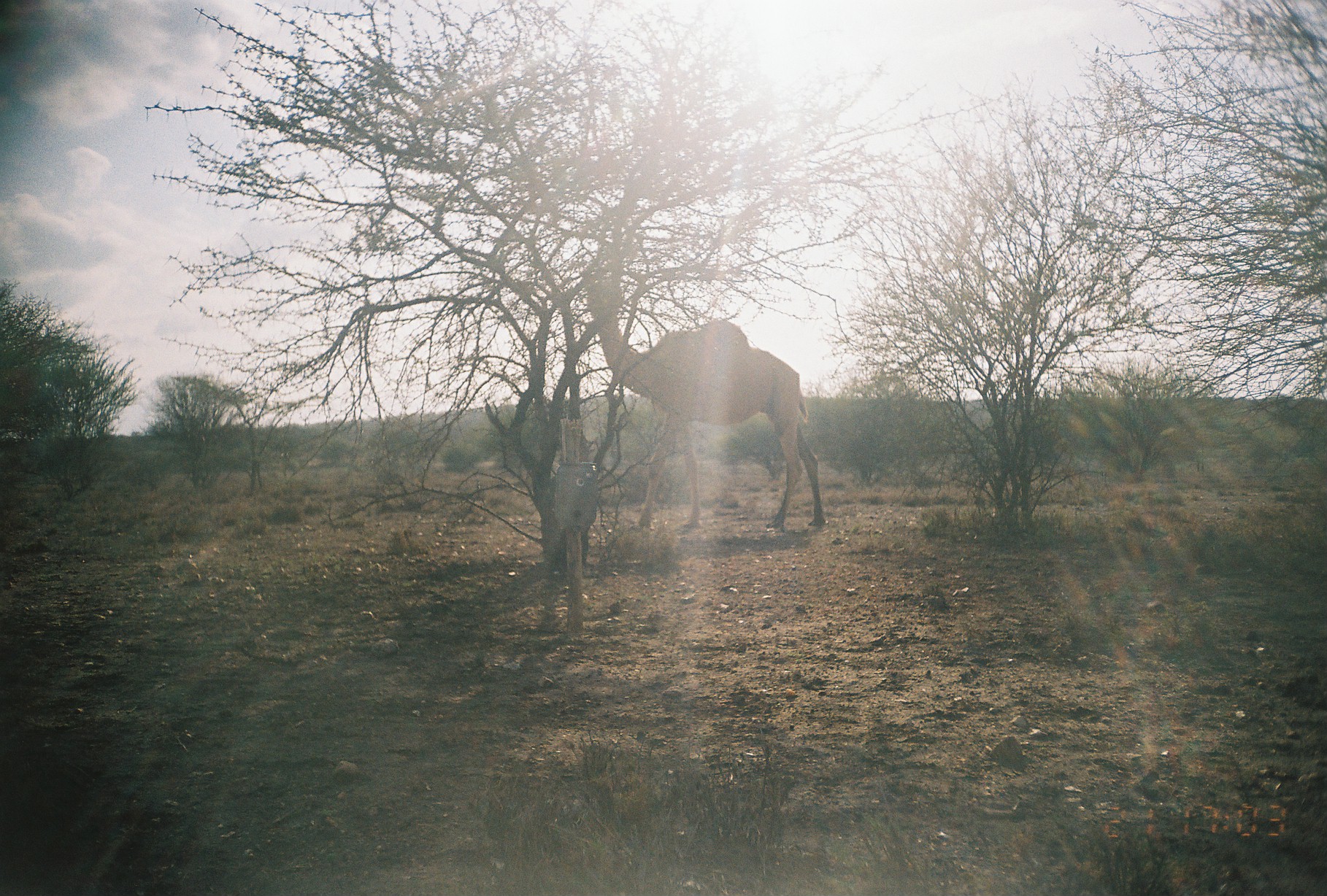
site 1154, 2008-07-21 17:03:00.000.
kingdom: Animalia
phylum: Chordata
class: Mammalia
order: Artiodactyla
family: Camelidae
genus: Camelus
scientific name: Camelus dromedarius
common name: dromedary camel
Camelus dromedarius (dromedary camel), count 1.